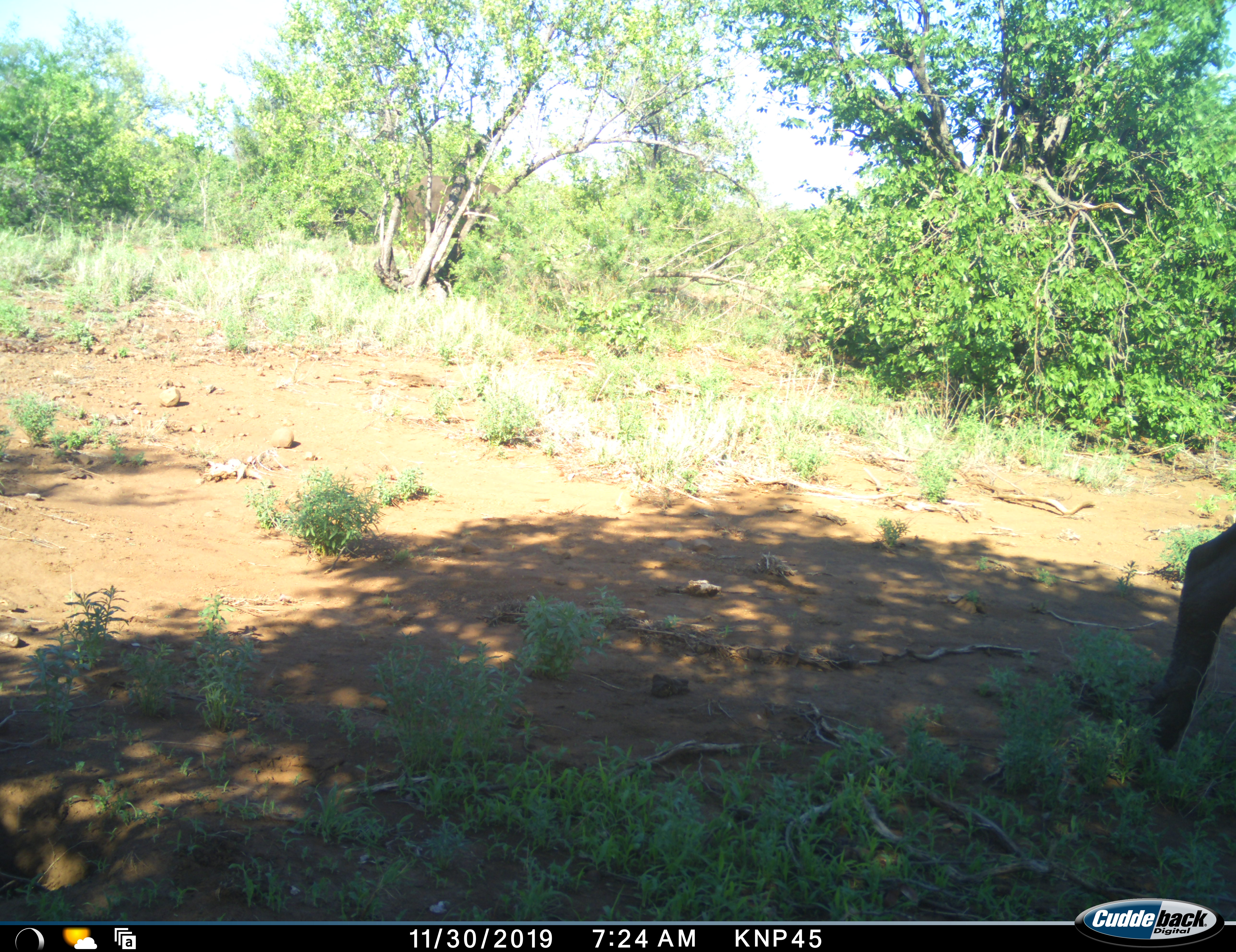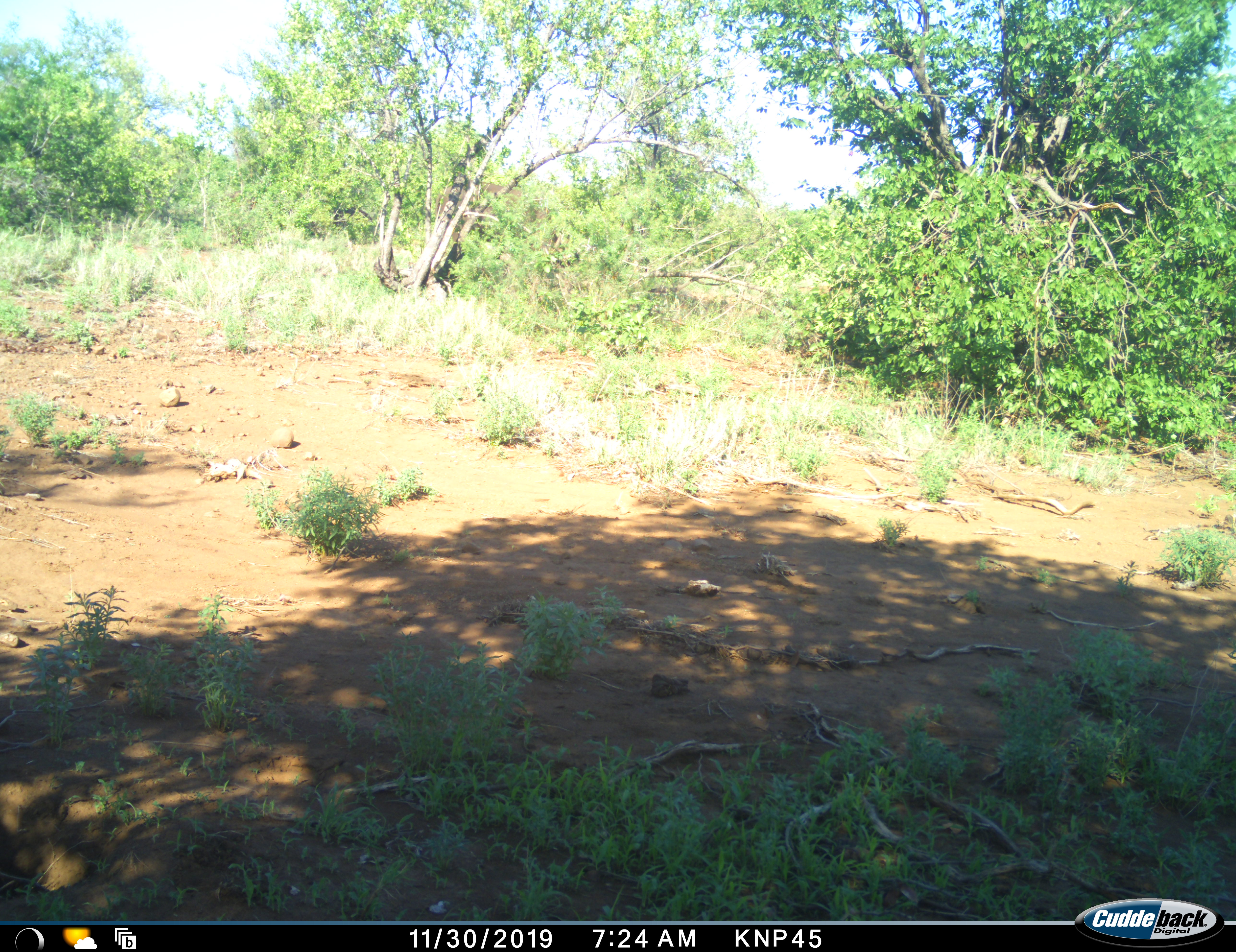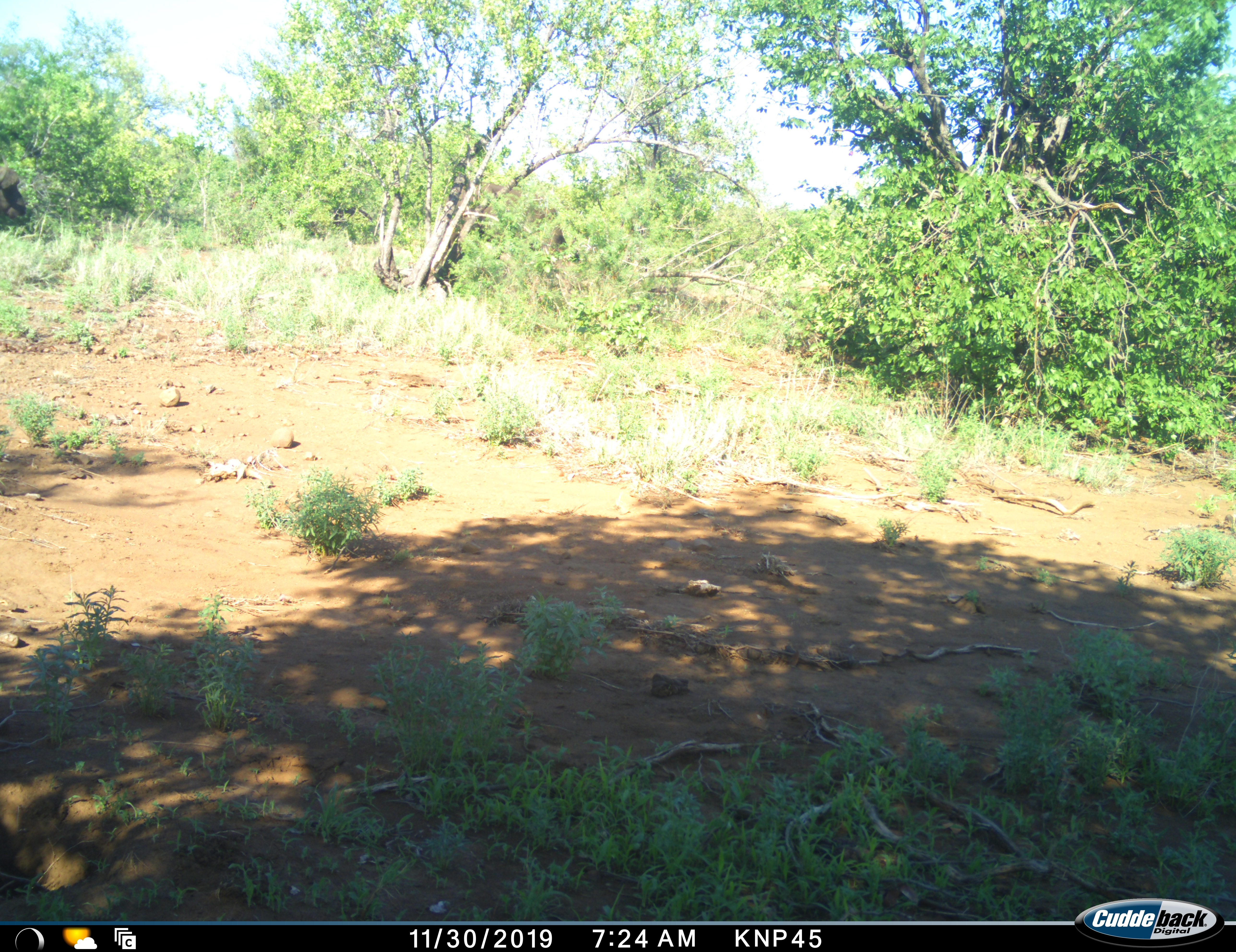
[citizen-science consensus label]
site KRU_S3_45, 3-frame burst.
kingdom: Animalia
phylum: Chordata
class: Mammalia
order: Artiodactyla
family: Bovidae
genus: Syncerus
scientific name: Syncerus caffer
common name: african buffalo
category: buffalo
Buffalo (african buffalo) (Syncerus caffer), count 3. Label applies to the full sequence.